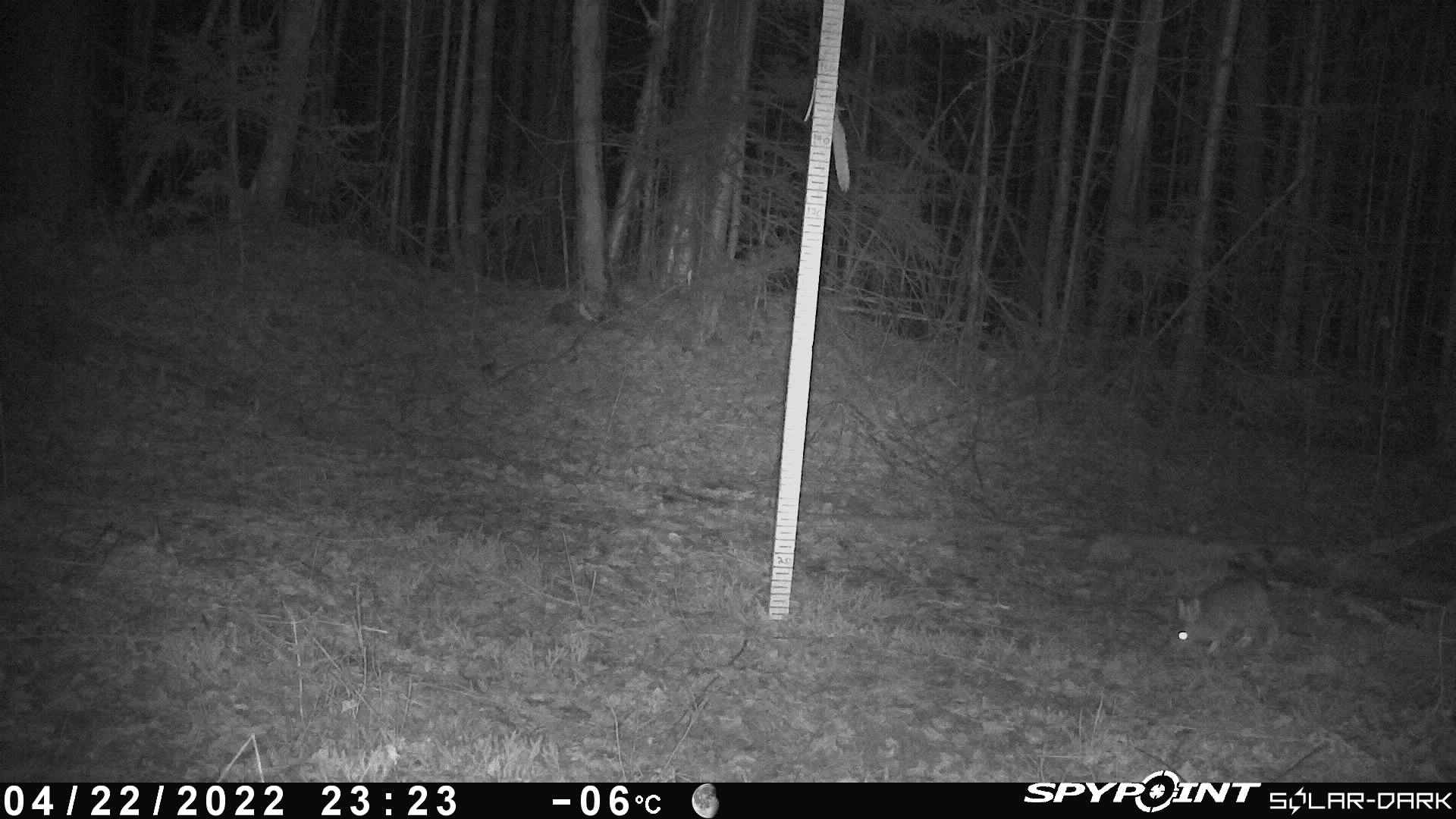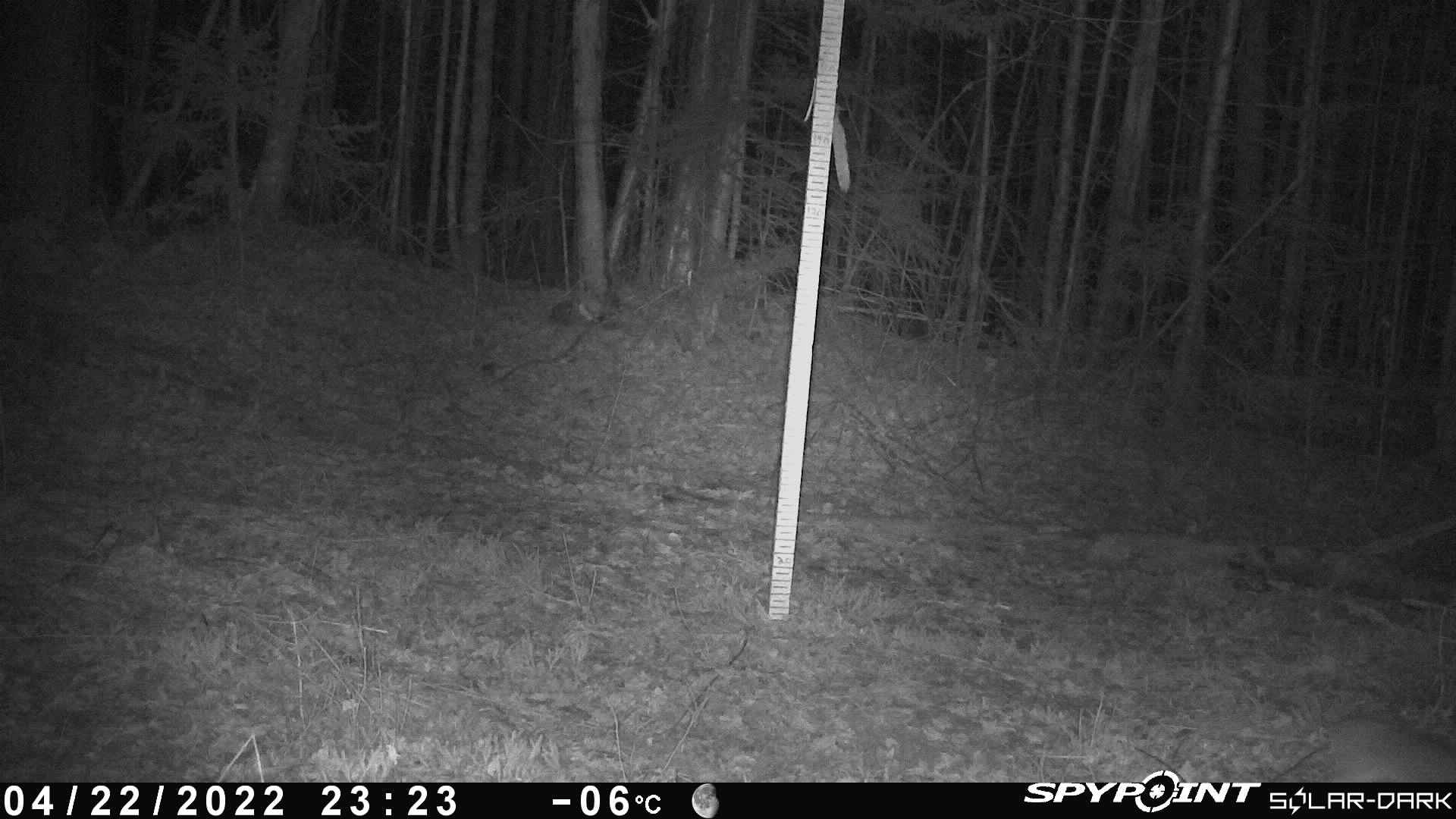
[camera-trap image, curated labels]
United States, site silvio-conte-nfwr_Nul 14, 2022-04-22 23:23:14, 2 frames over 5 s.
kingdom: Animalia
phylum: Chordata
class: Mammalia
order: Lagomorpha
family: Leporidae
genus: Lepus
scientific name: Lepus americanus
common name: snowshoe hare